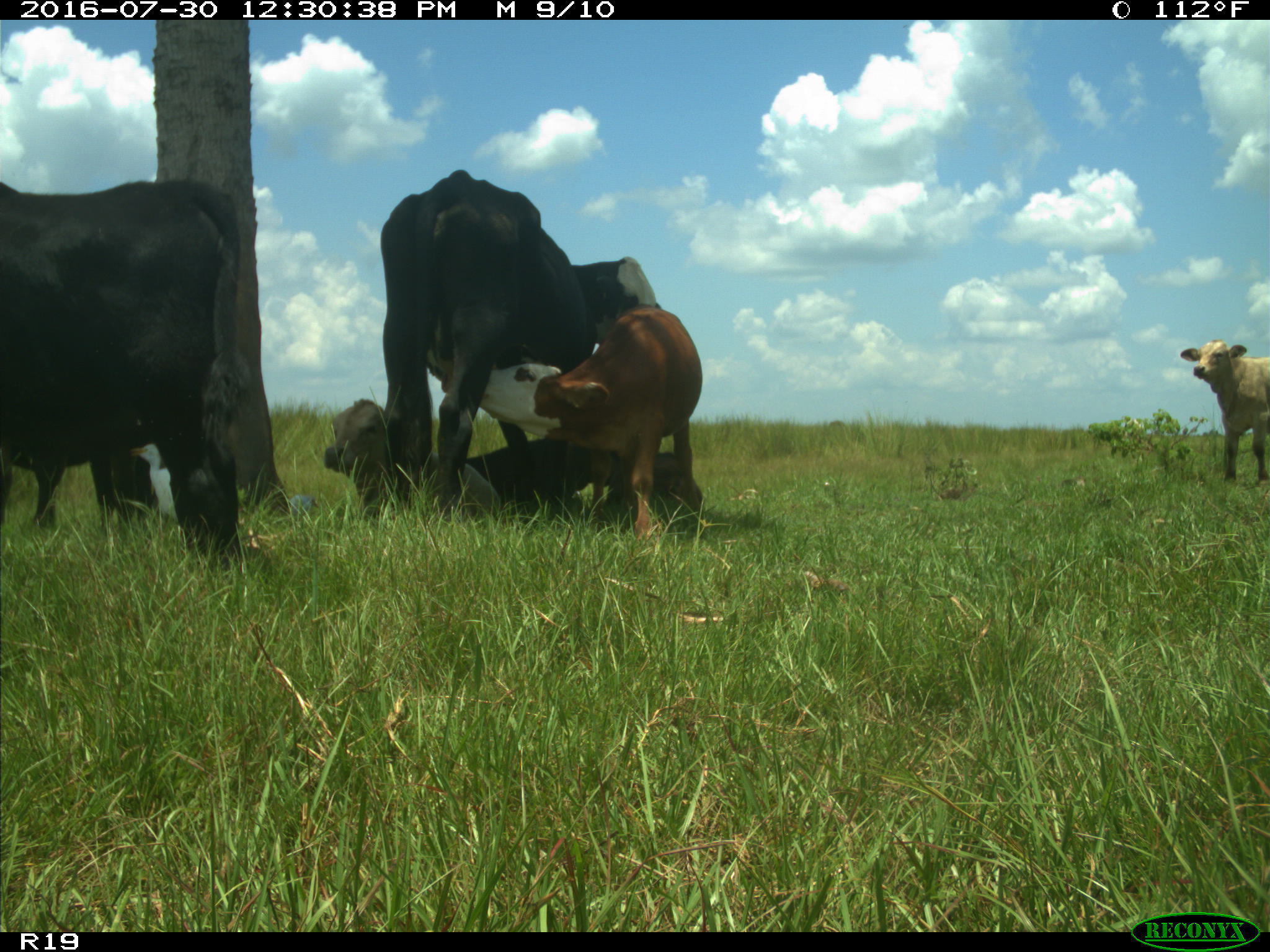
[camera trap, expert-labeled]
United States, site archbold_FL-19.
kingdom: Animalia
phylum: Chordata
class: Mammalia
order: Artiodactyla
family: Bovidae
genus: Bos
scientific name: Bos taurus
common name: domestic cow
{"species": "Bos taurus (domestic cow)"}